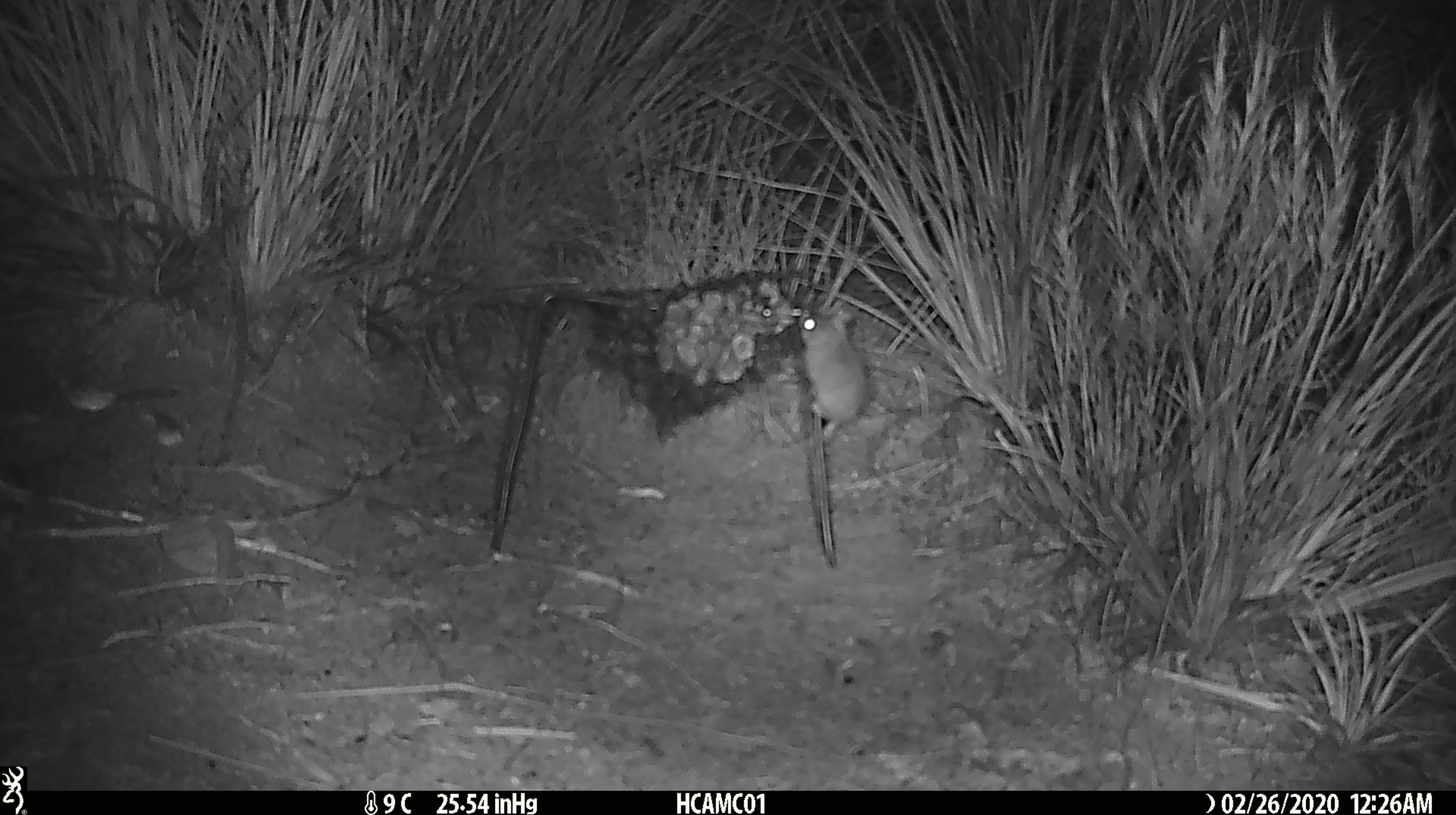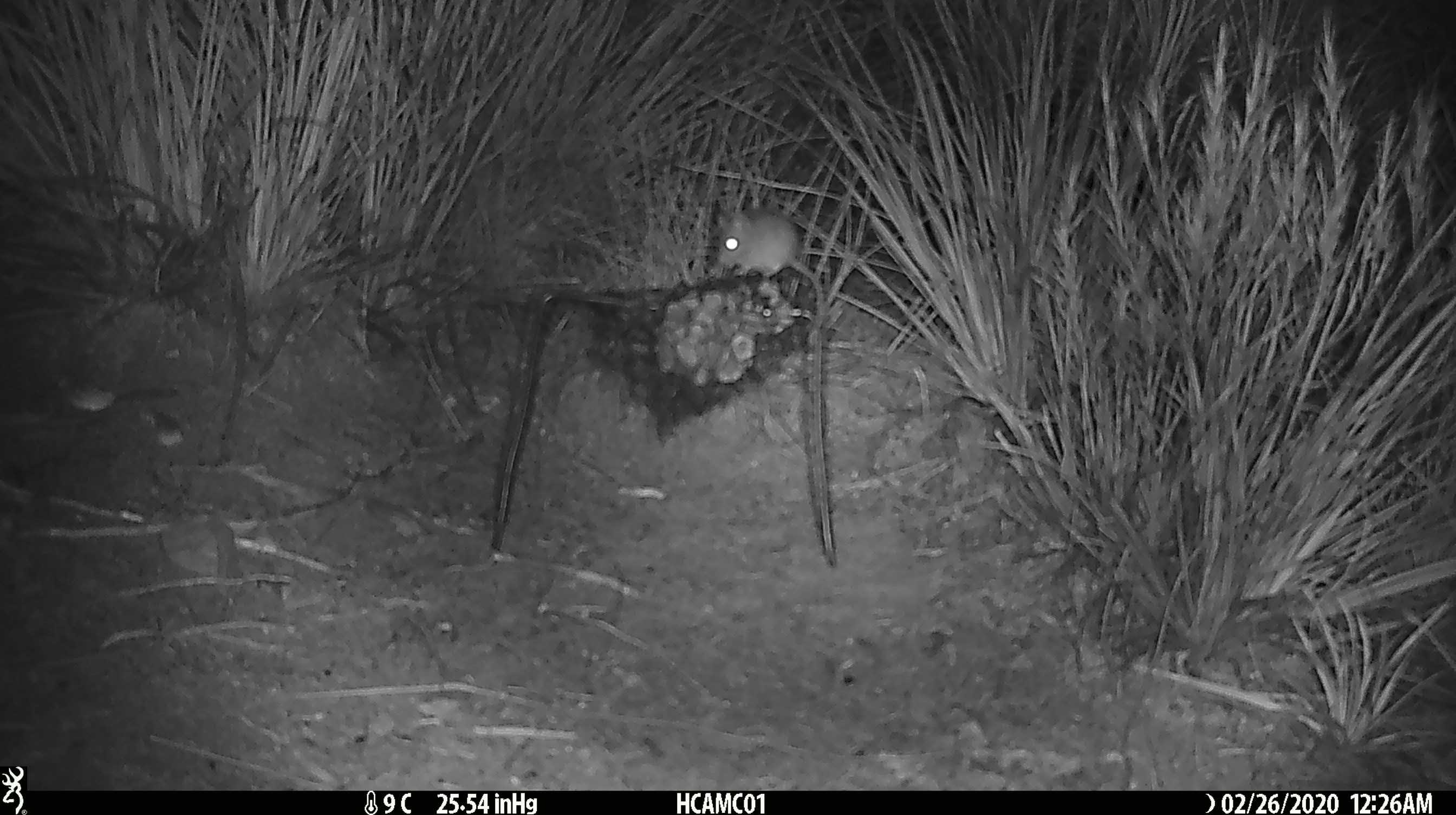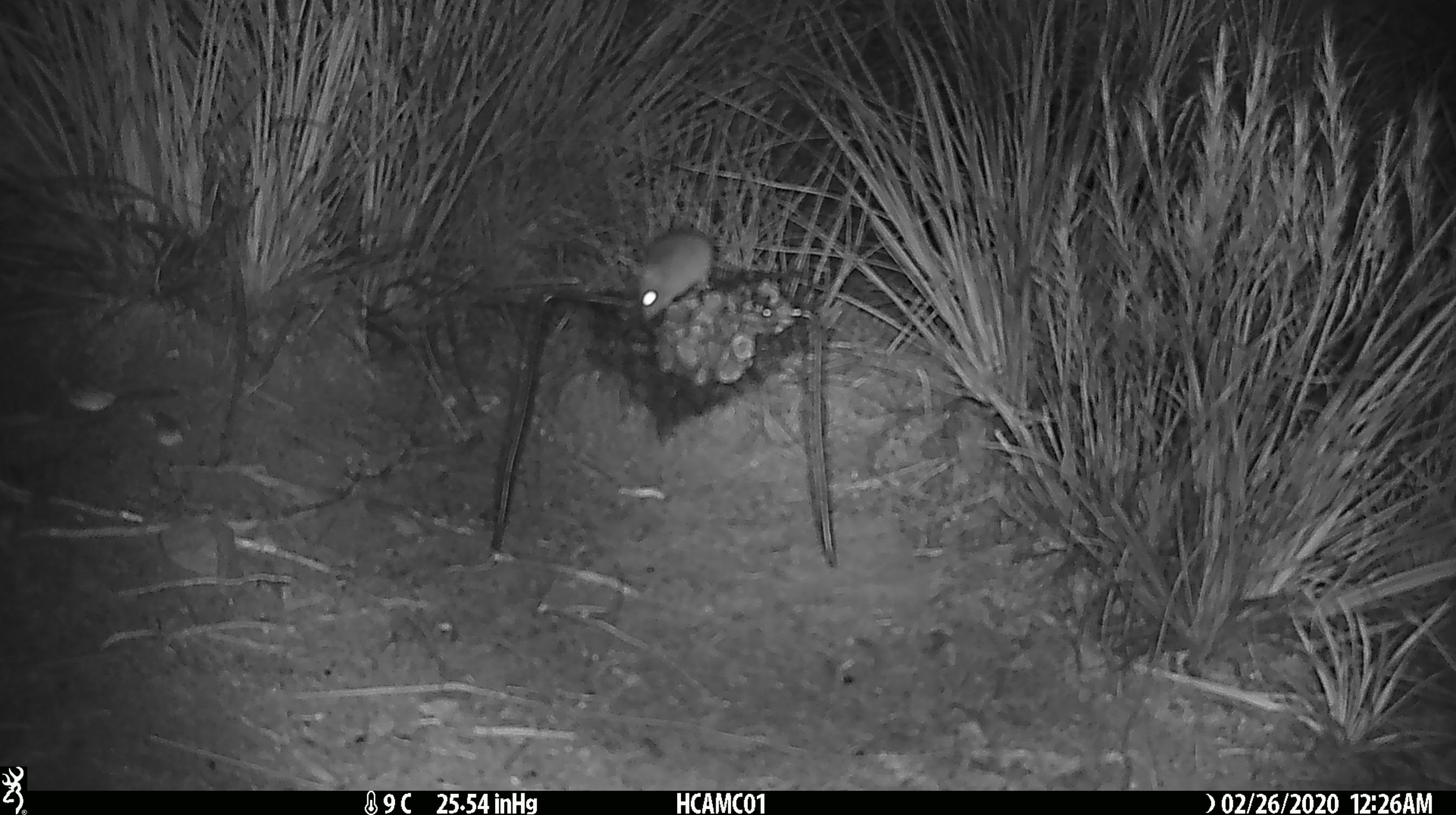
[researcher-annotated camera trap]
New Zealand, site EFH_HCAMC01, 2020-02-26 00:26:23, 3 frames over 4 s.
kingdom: Animalia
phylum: Chordata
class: Mammalia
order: Rodentia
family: Muridae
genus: Mus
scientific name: Mus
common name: mouse